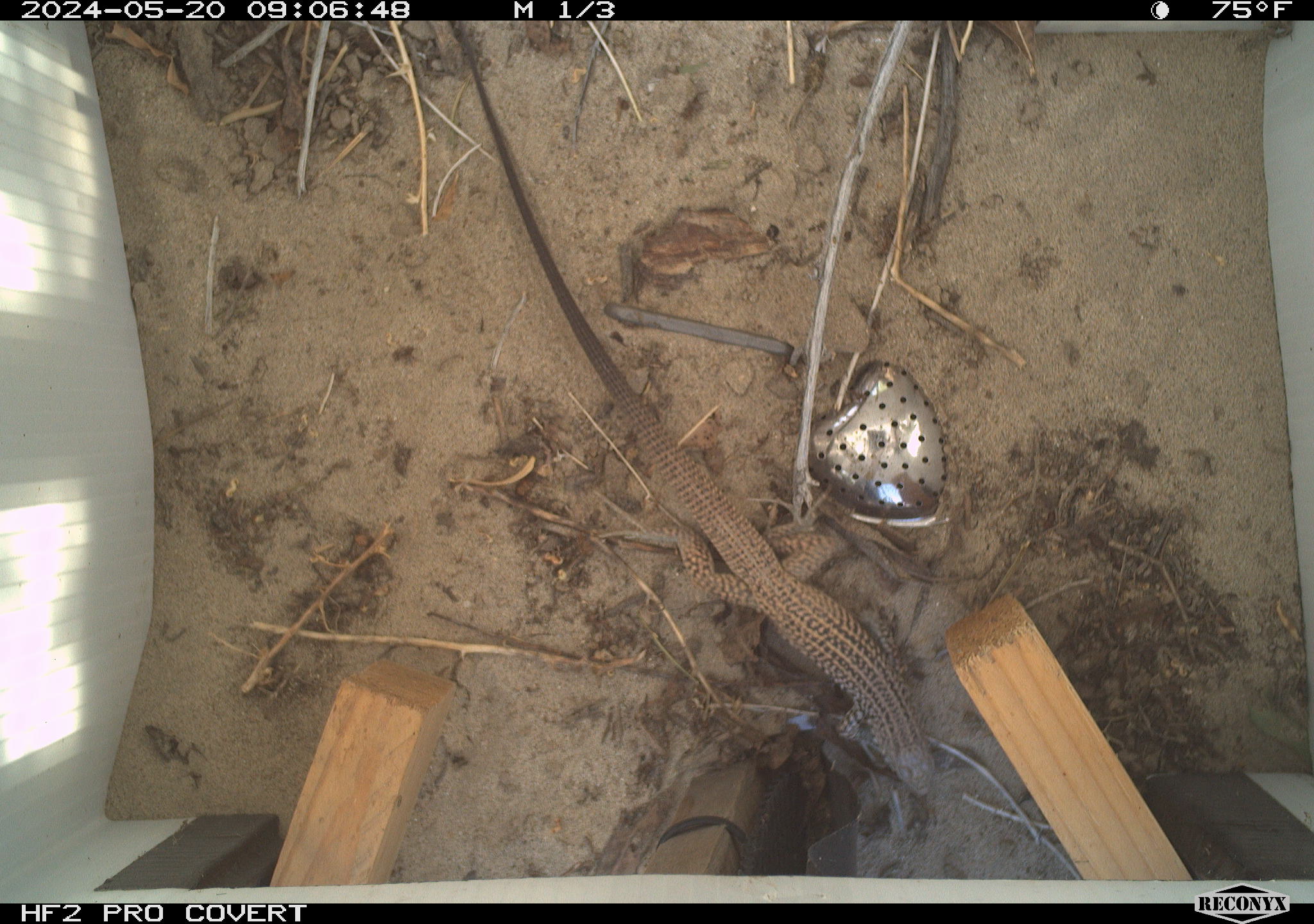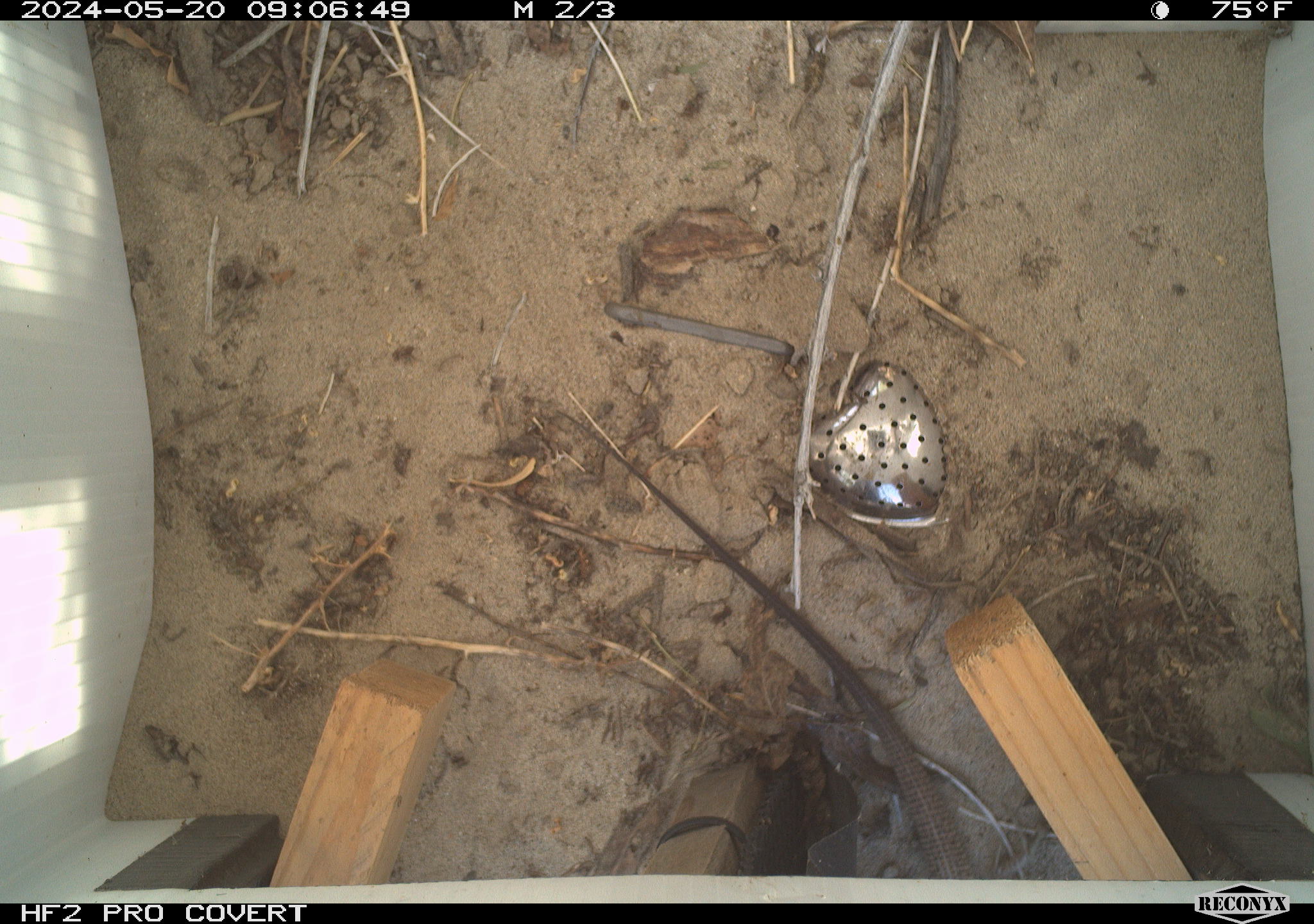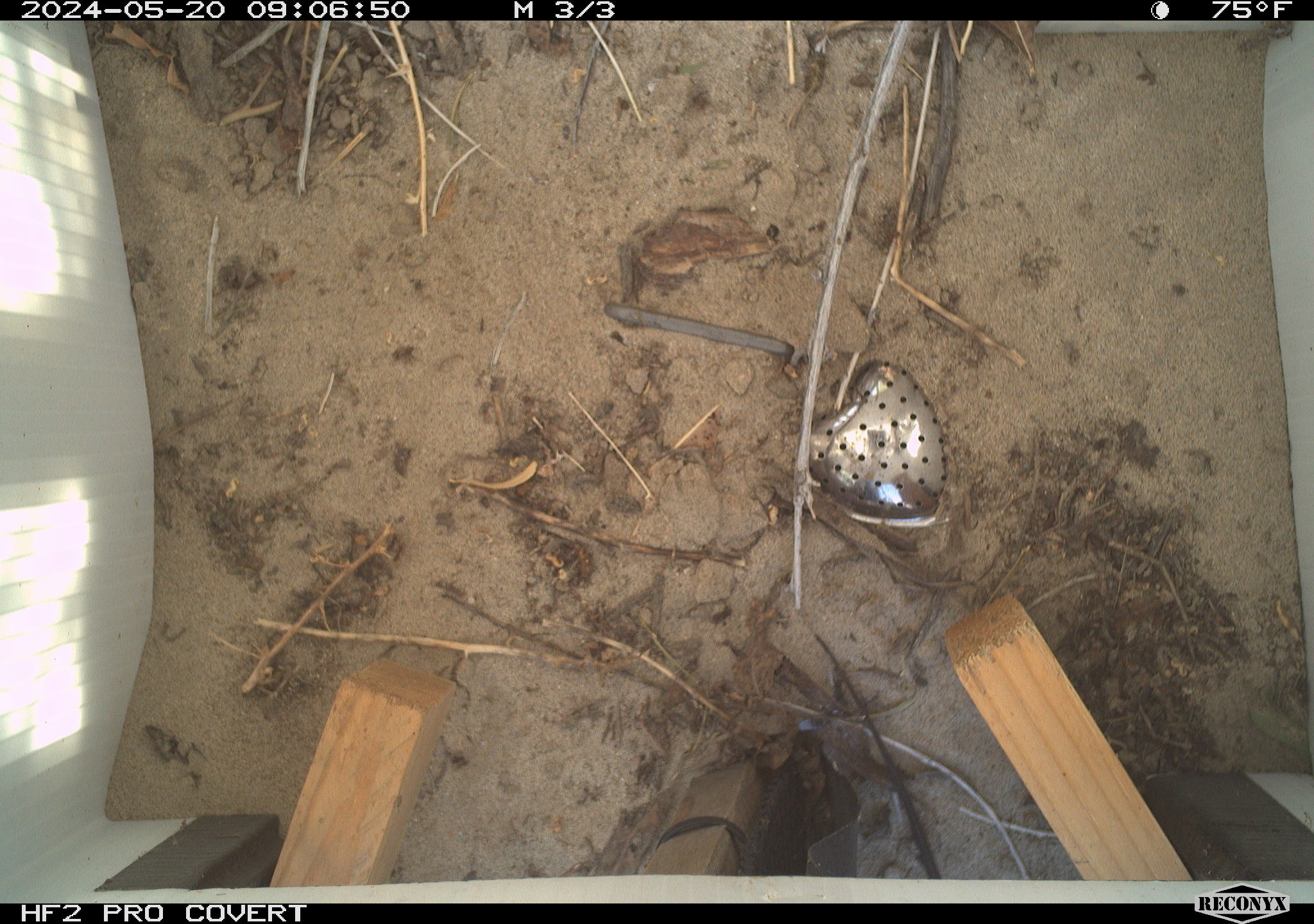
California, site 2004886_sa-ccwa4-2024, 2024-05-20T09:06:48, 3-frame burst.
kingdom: Animalia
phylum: Chordata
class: Reptilia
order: Squamata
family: Teiidae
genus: Aspidoscelis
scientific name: Aspidoscelis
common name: whiptail lizards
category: aspidoscelis species